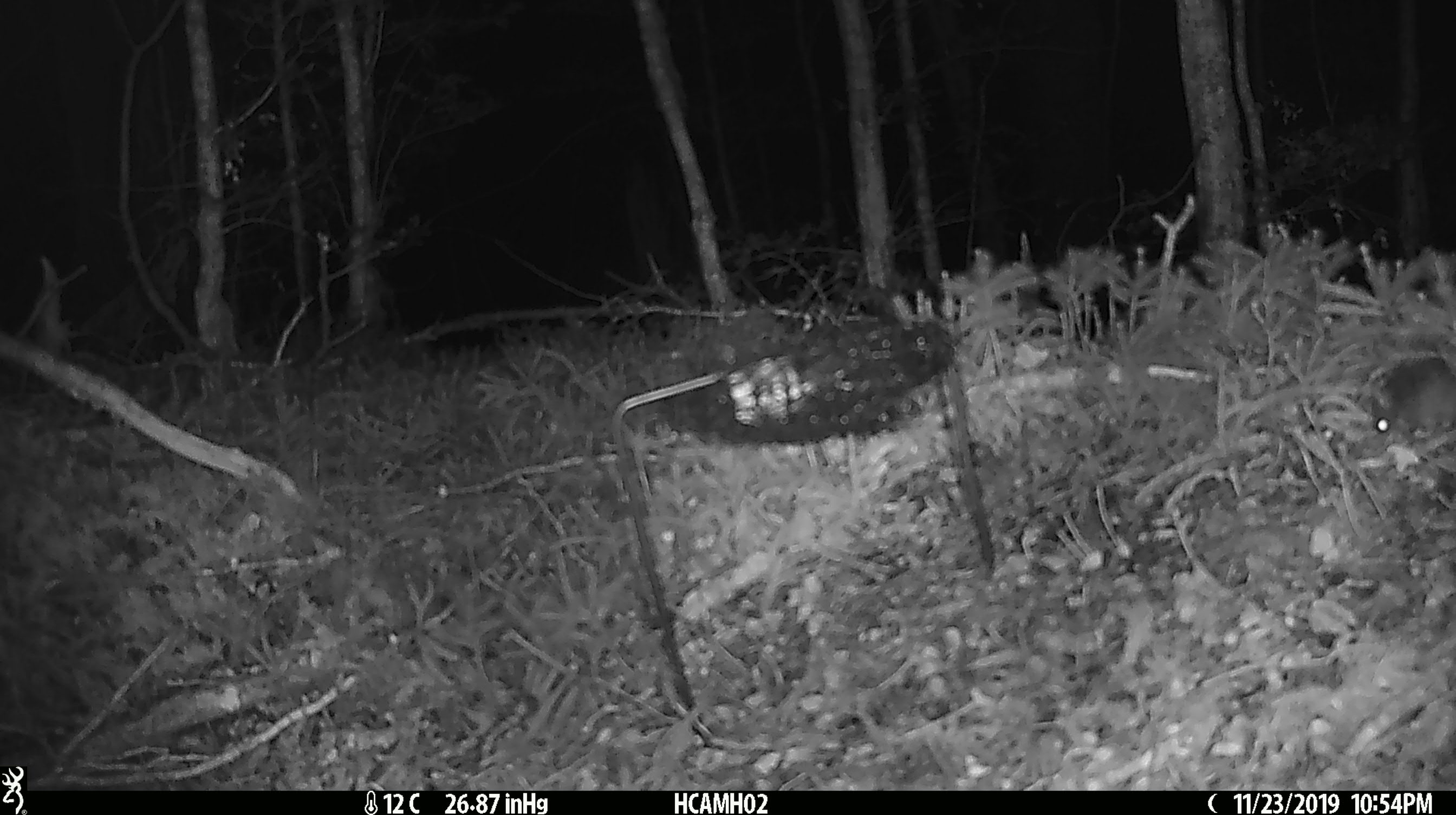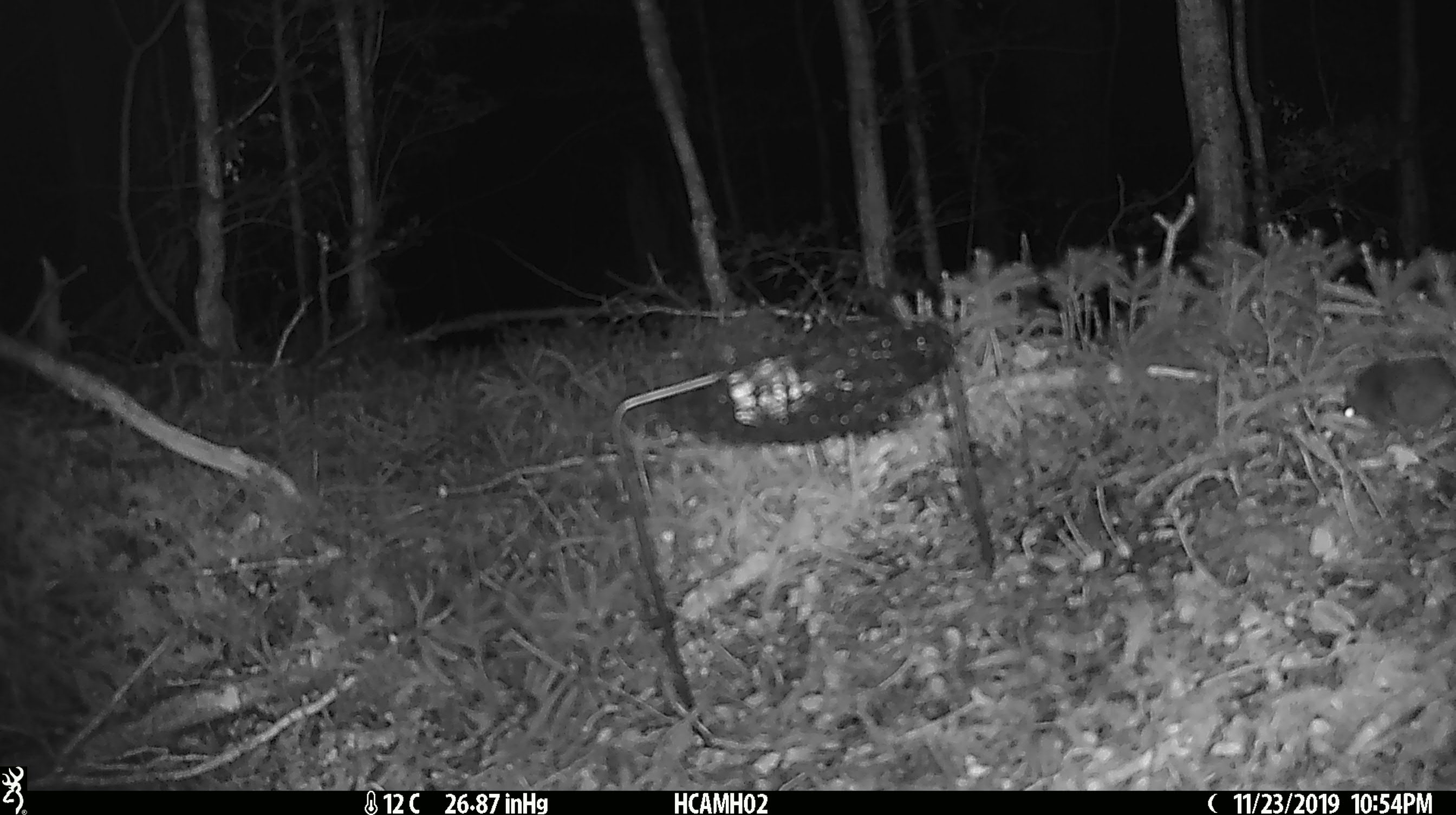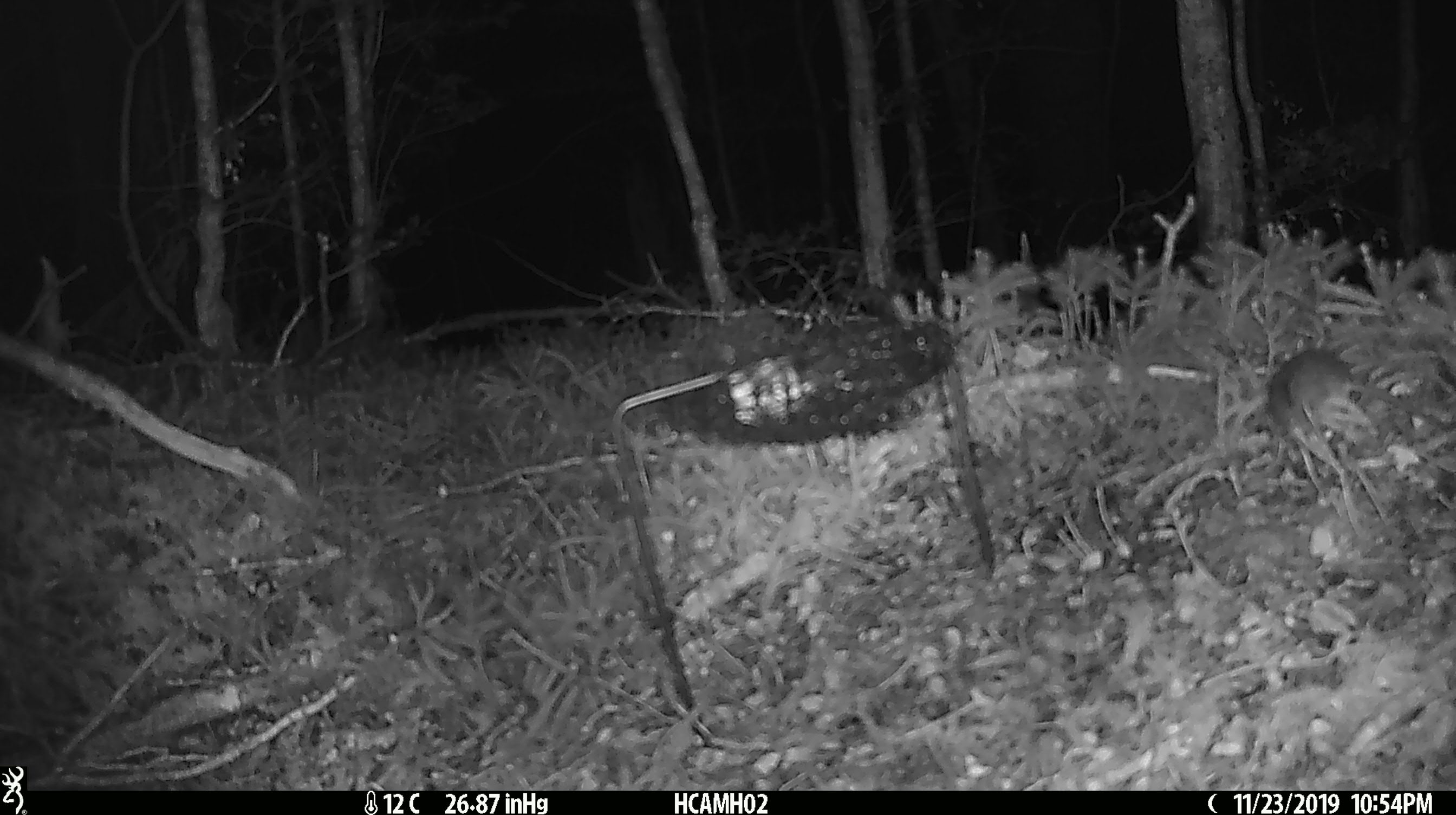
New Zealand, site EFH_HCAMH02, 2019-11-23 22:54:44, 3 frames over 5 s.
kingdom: Animalia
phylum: Chordata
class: Mammalia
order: Rodentia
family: Muridae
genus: Mus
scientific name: Mus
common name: mouse